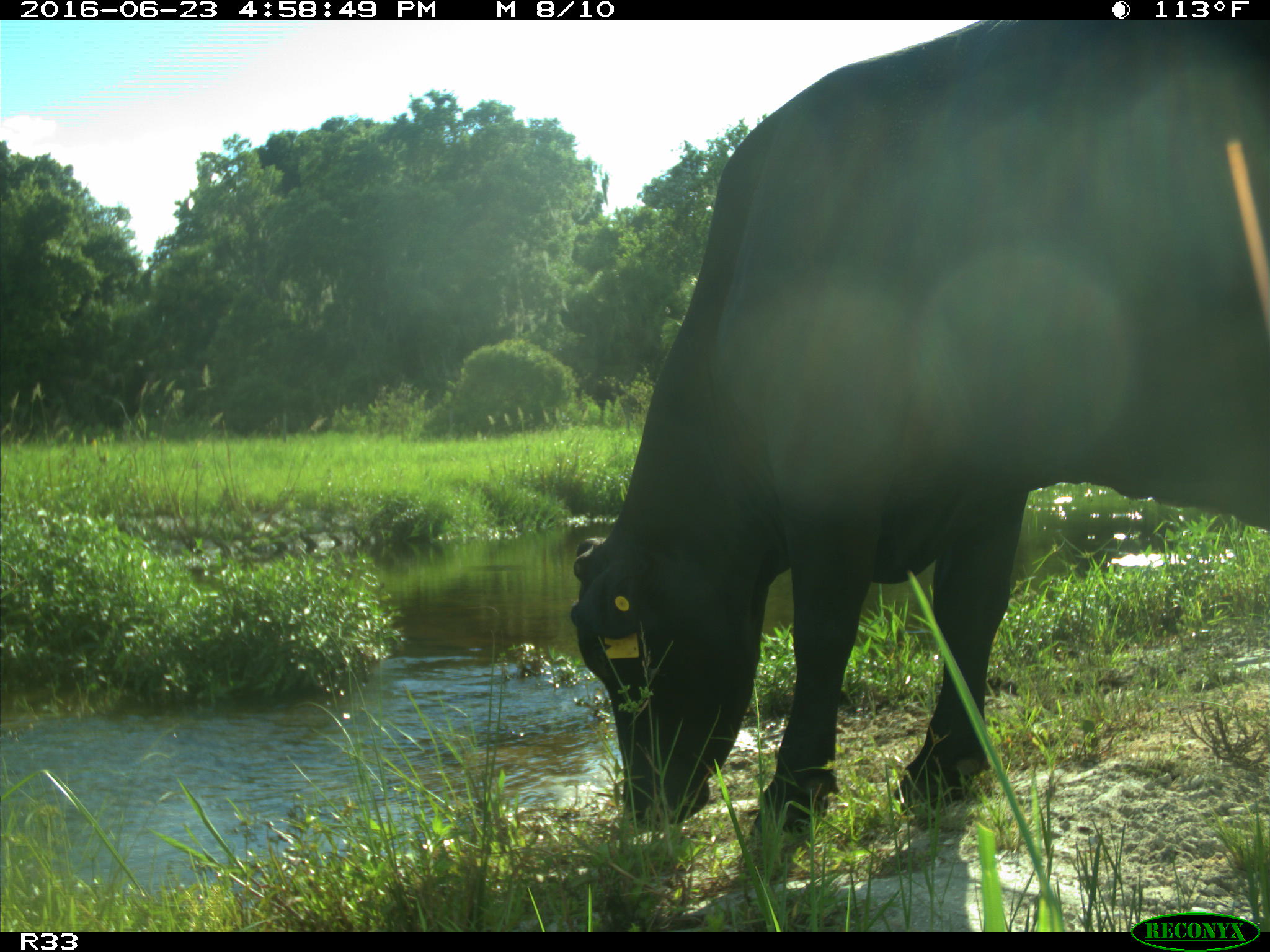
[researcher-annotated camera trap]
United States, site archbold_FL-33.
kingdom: Animalia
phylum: Chordata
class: Mammalia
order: Artiodactyla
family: Bovidae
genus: Bos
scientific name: Bos taurus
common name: domestic cow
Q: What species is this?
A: Bos taurus (domestic cow).